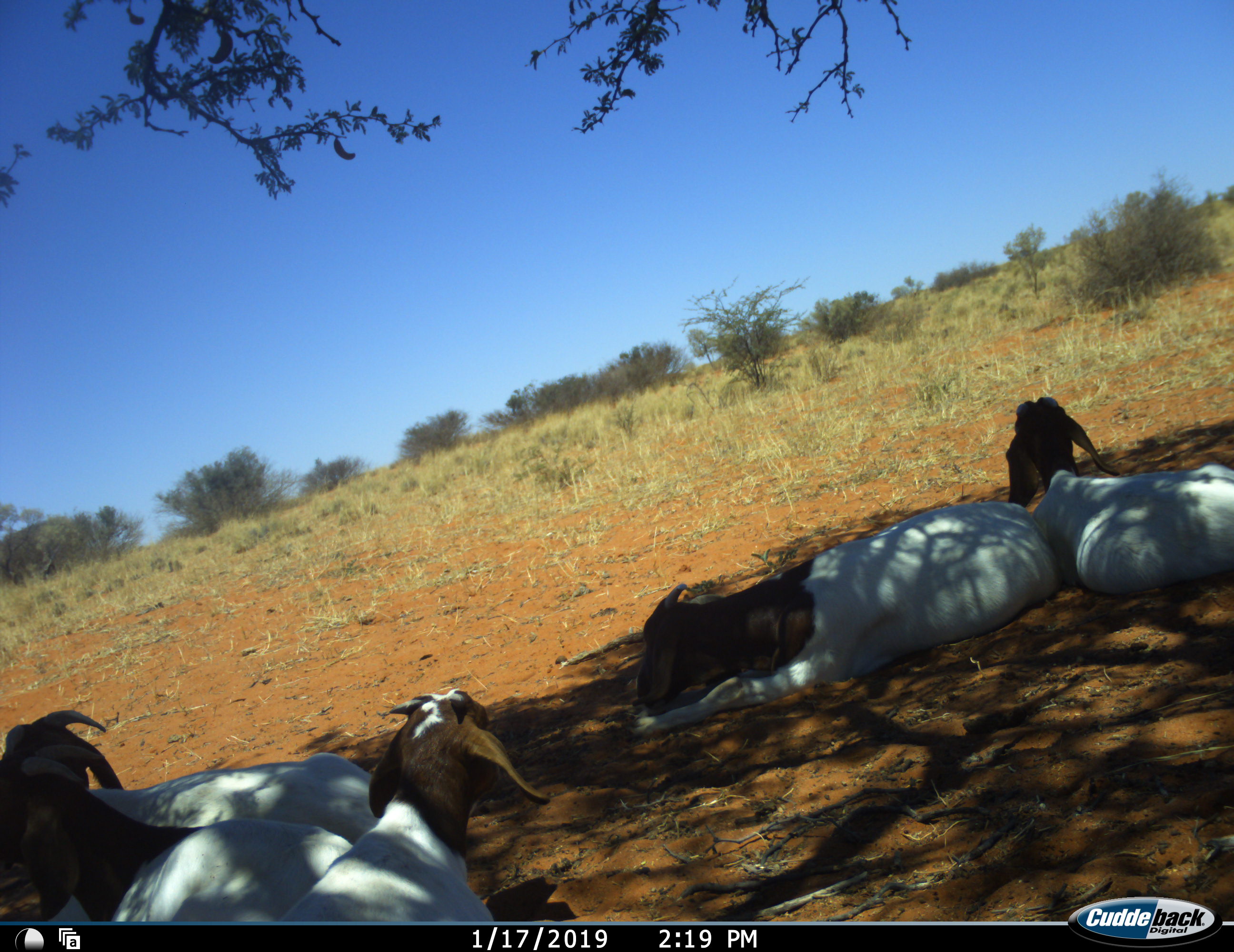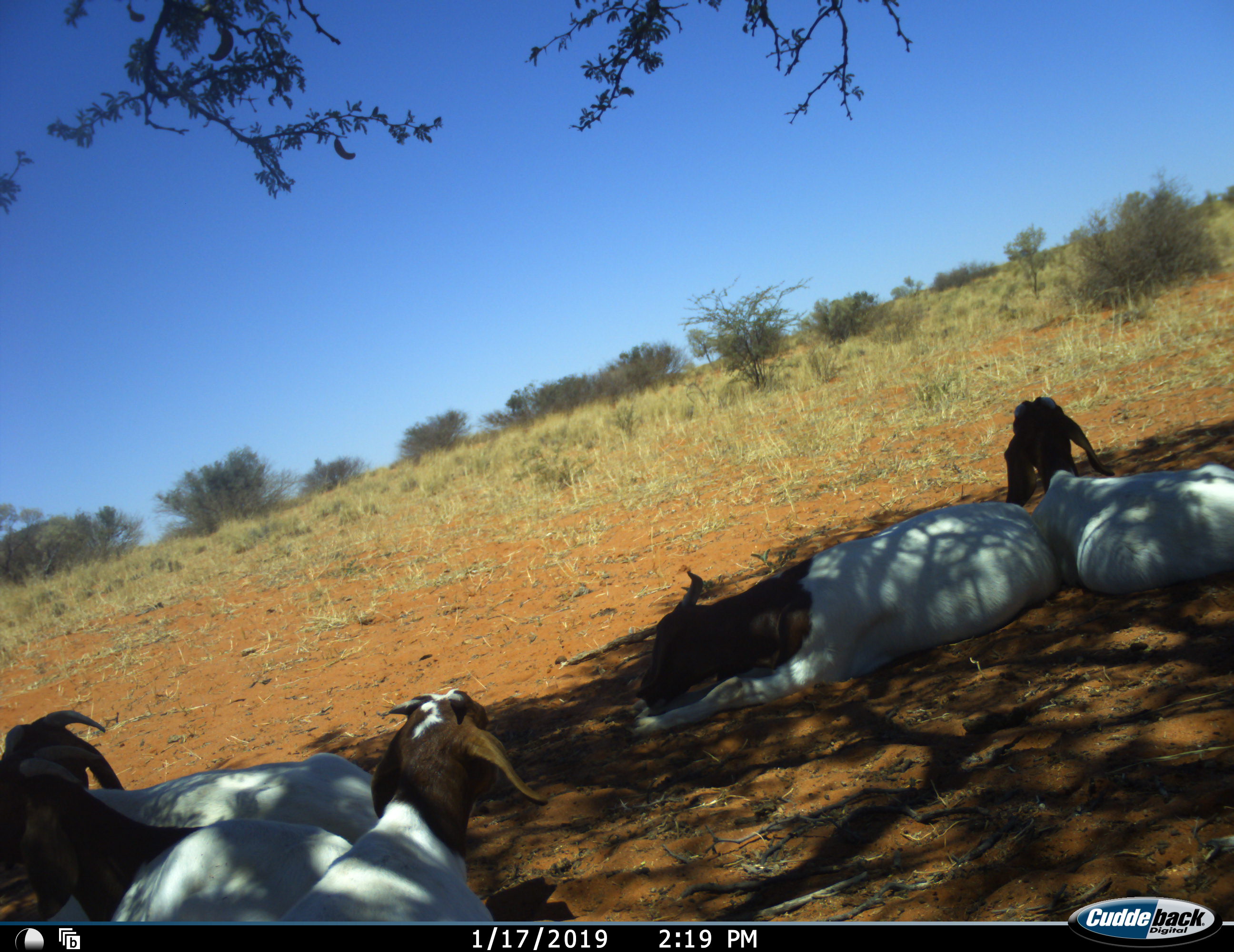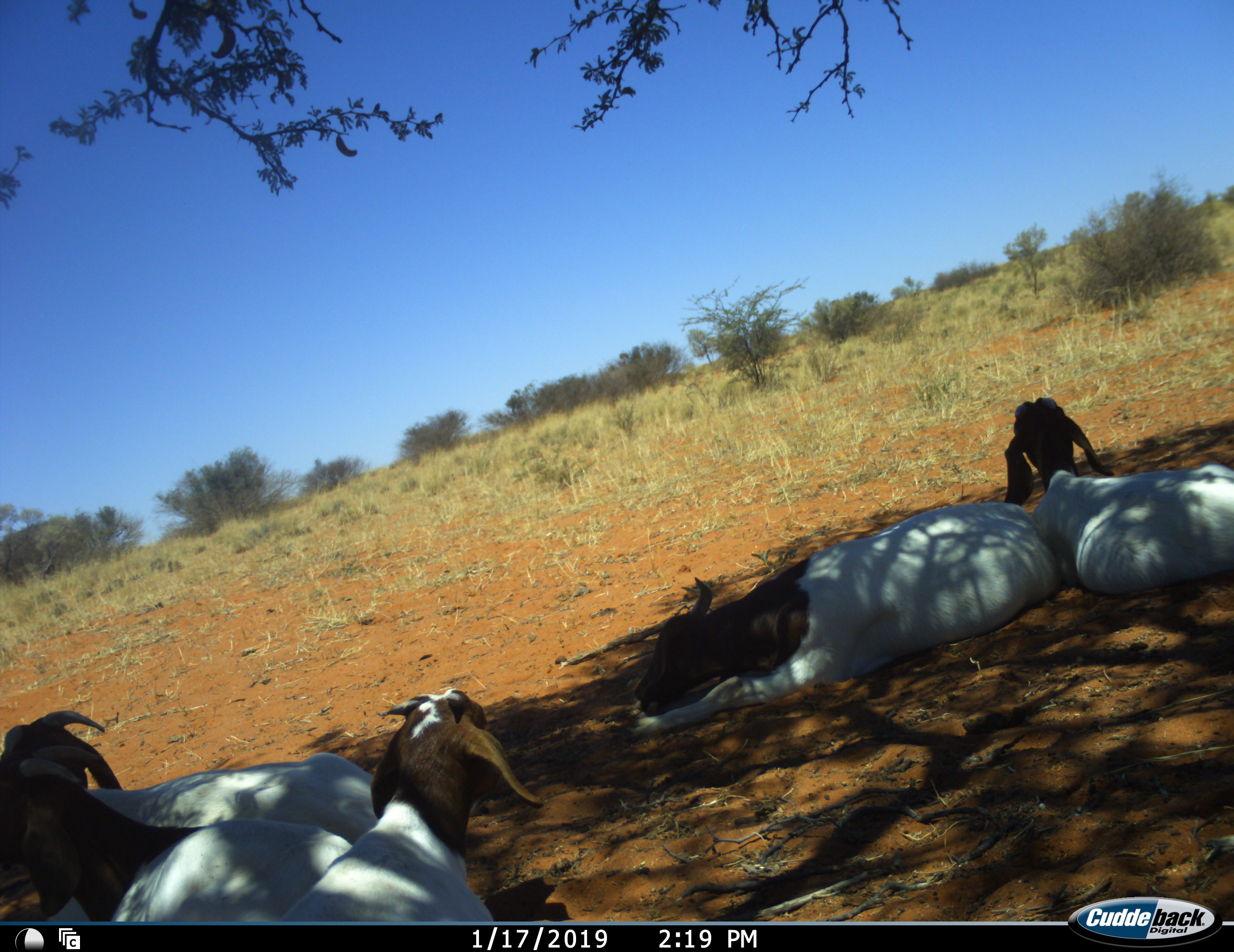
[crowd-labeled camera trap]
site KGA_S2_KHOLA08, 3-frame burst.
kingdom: Animalia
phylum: Chordata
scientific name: Vertebrata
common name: domestic animal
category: domesticanimal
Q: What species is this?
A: Domesticanimal (domestic animal) (Vertebrata).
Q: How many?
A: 5.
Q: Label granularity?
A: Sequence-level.